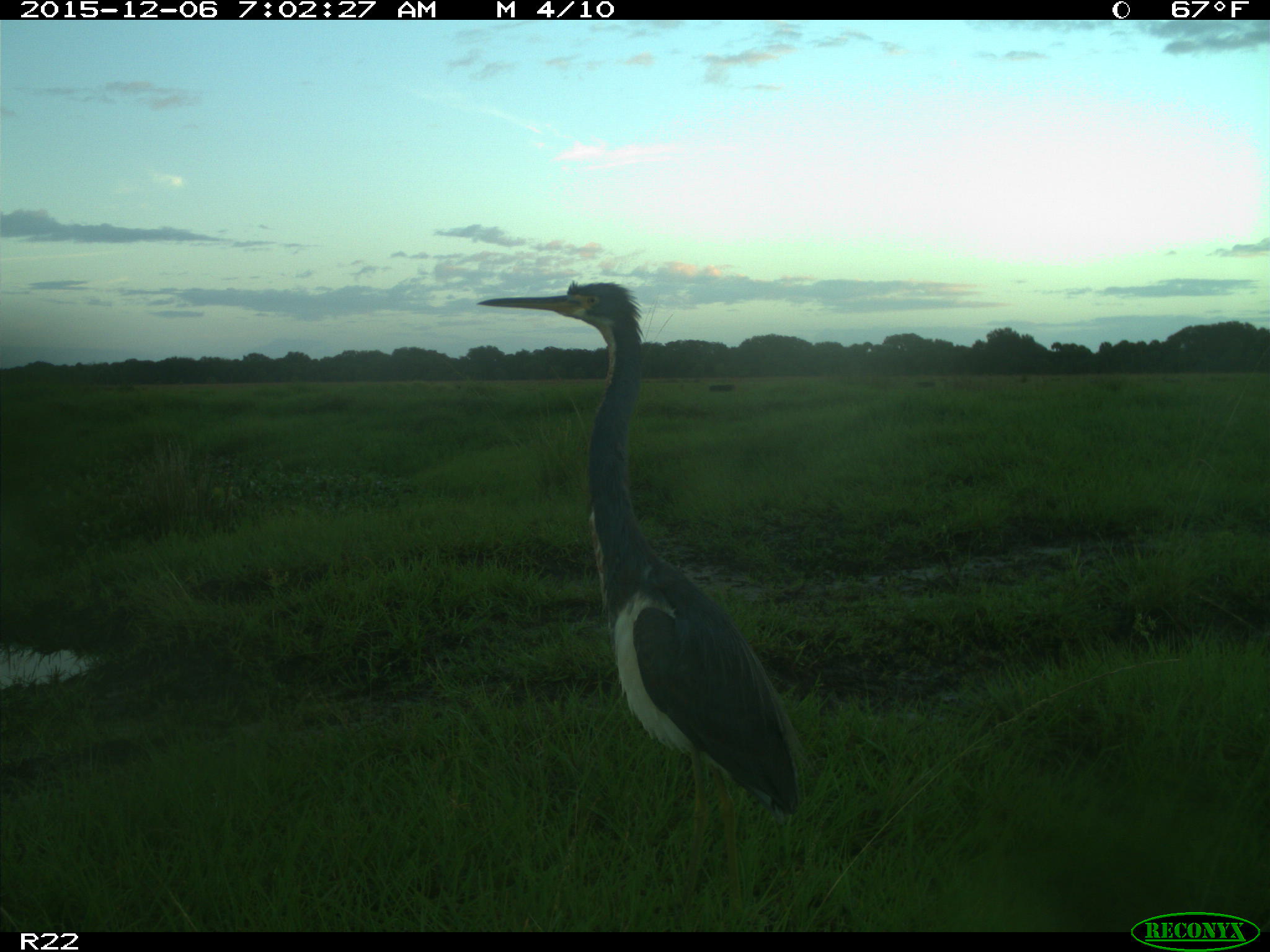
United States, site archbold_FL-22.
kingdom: Animalia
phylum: Chordata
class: Aves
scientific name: Aves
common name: birds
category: unidentified bird